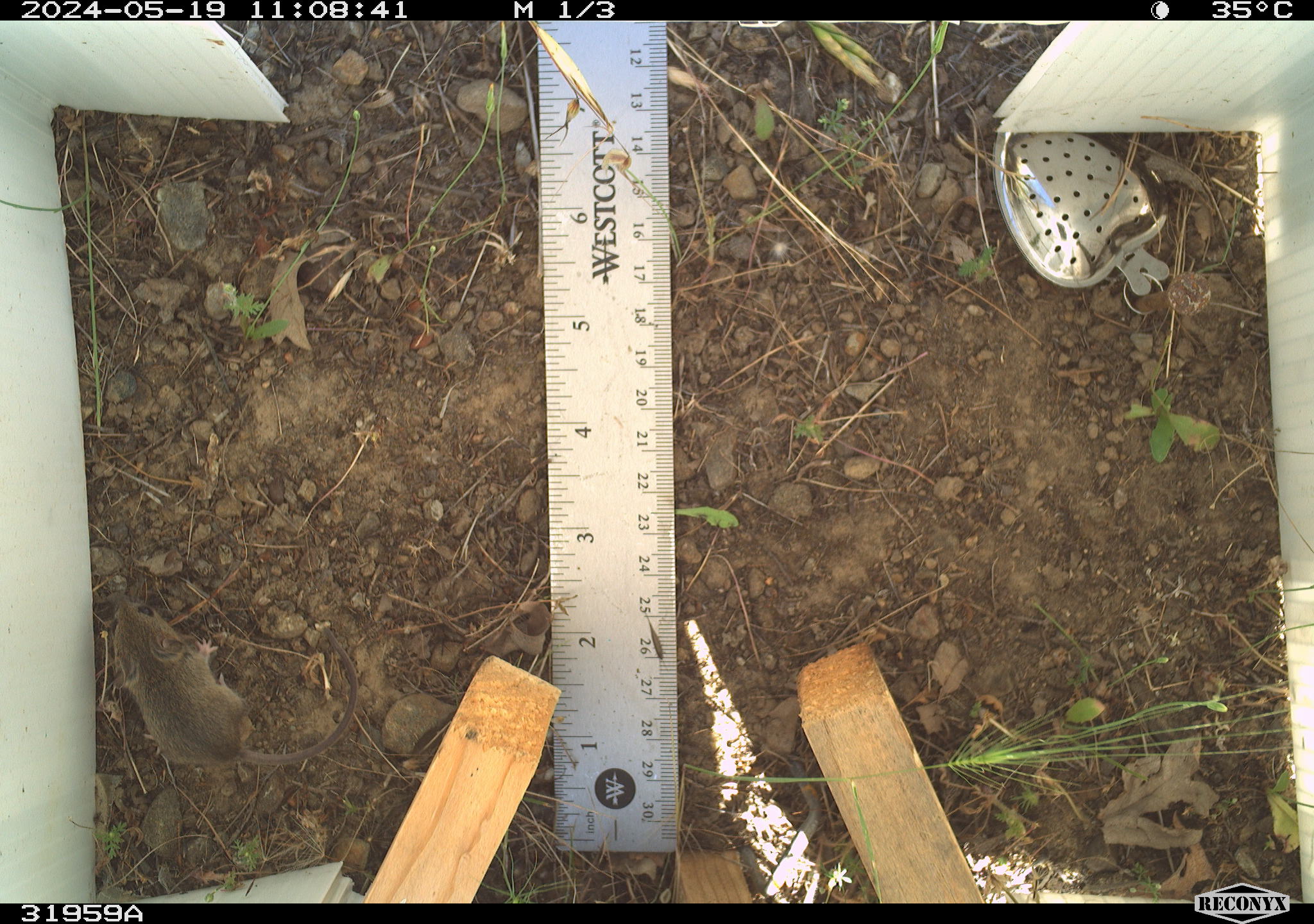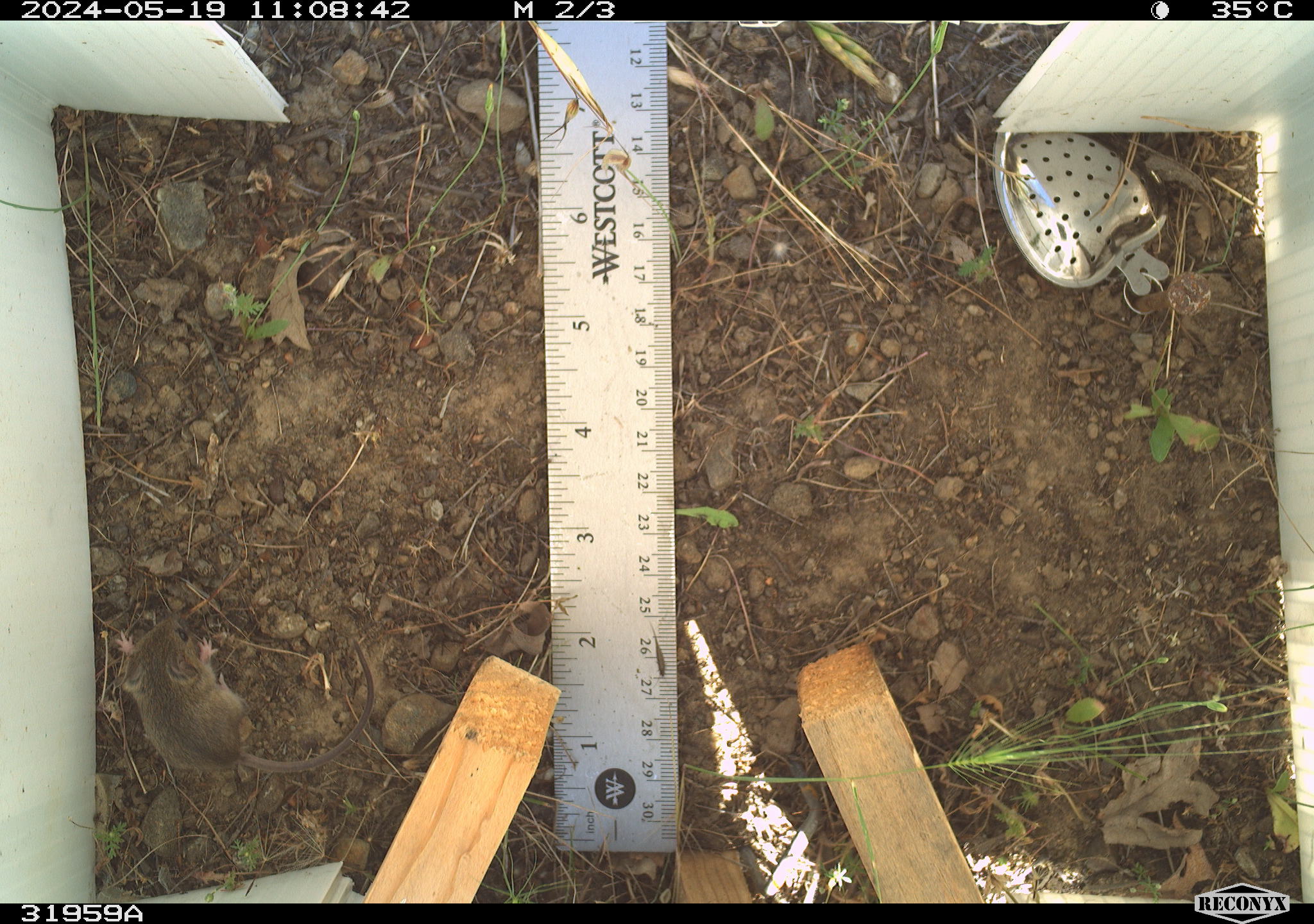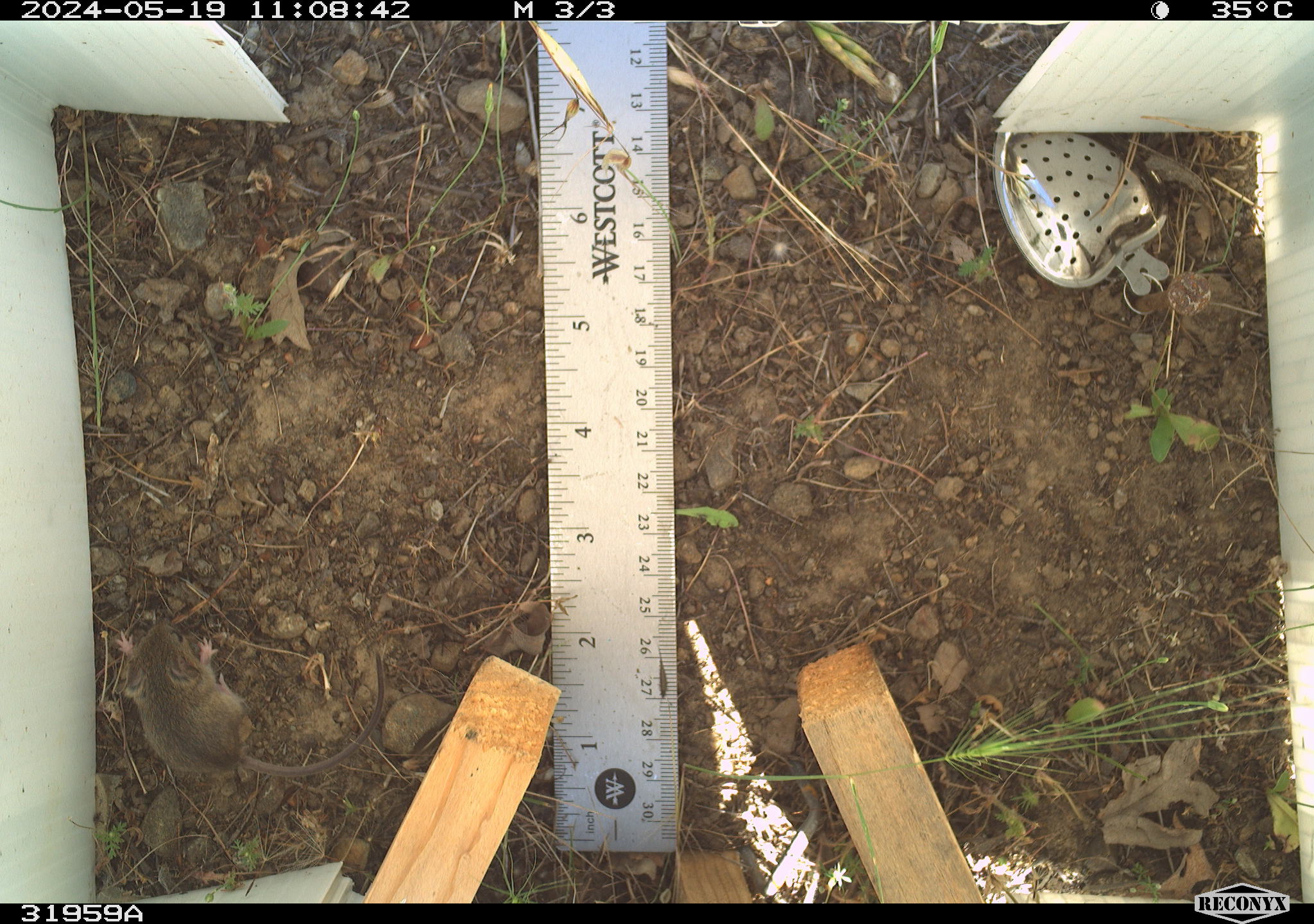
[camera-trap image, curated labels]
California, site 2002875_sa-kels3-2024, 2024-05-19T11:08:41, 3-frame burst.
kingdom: Animalia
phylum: Chordata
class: Mammalia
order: Rodentia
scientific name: Rodentia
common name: mouse species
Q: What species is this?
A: Mouse species (Rodentia).